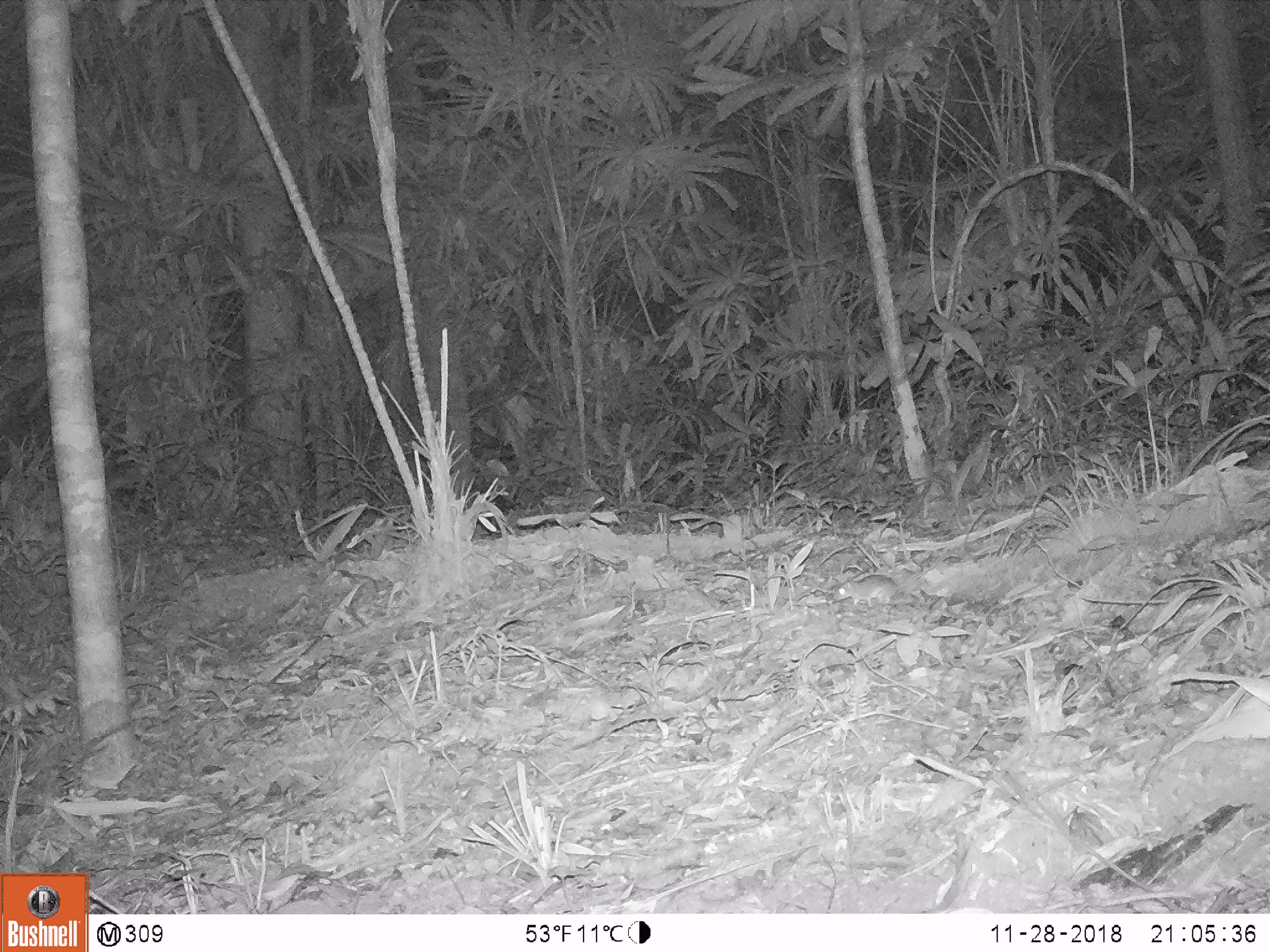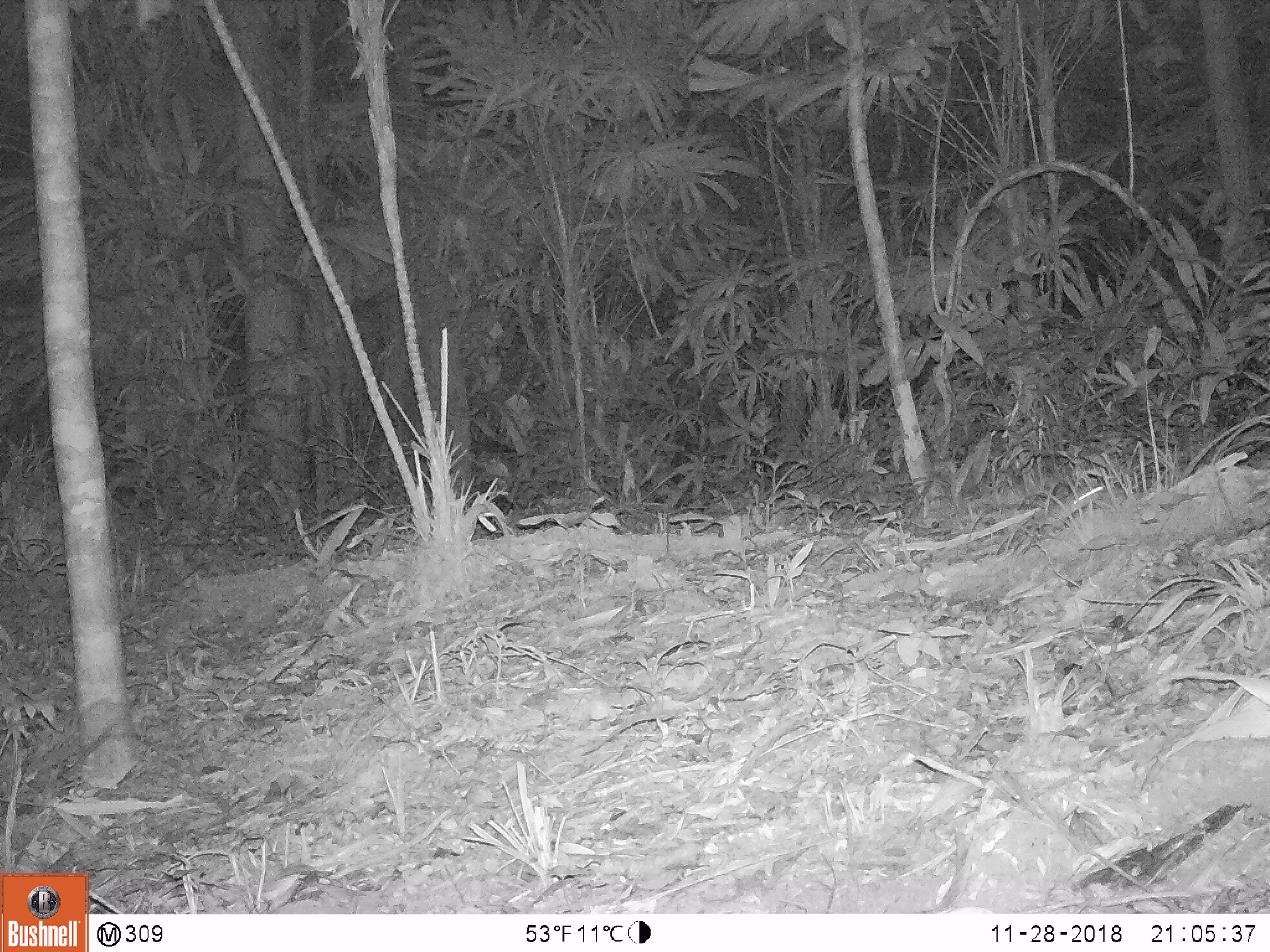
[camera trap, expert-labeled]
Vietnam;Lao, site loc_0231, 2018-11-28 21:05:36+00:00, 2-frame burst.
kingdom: Animalia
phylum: Chordata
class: Mammalia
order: Rodentia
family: Muridae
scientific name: Muridae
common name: old-world mice and rats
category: unidentified murid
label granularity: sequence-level